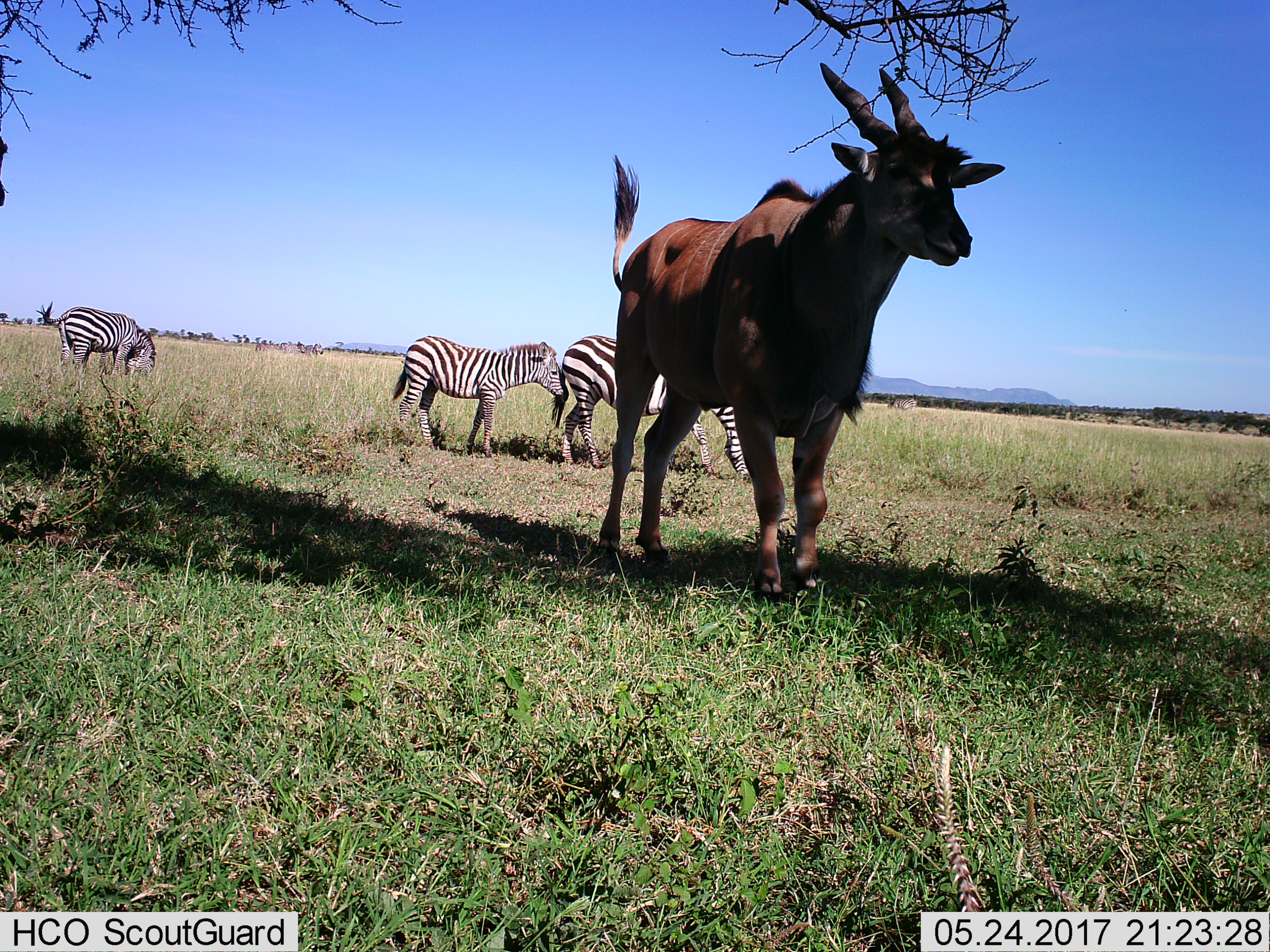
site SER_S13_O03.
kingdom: Animalia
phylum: Chordata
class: Mammalia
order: Artiodactyla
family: Bovidae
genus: Tragelaphus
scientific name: Tragelaphus oryx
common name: eland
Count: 1.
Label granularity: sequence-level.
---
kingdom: Animalia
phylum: Chordata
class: Mammalia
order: Perissodactyla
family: Equidae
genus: Equus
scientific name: Equus quagga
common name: plains zebra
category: zebraplains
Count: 4.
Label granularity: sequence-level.